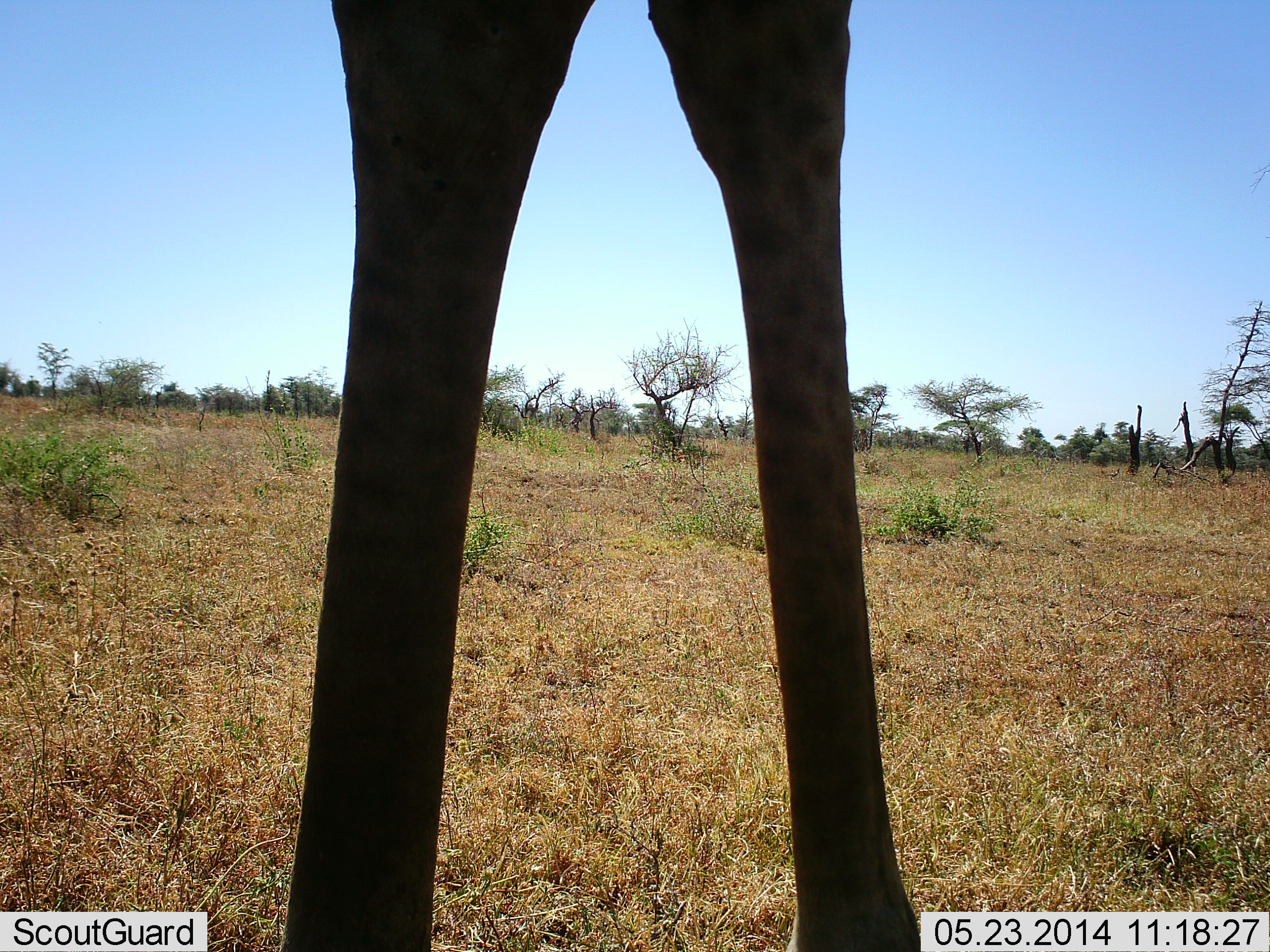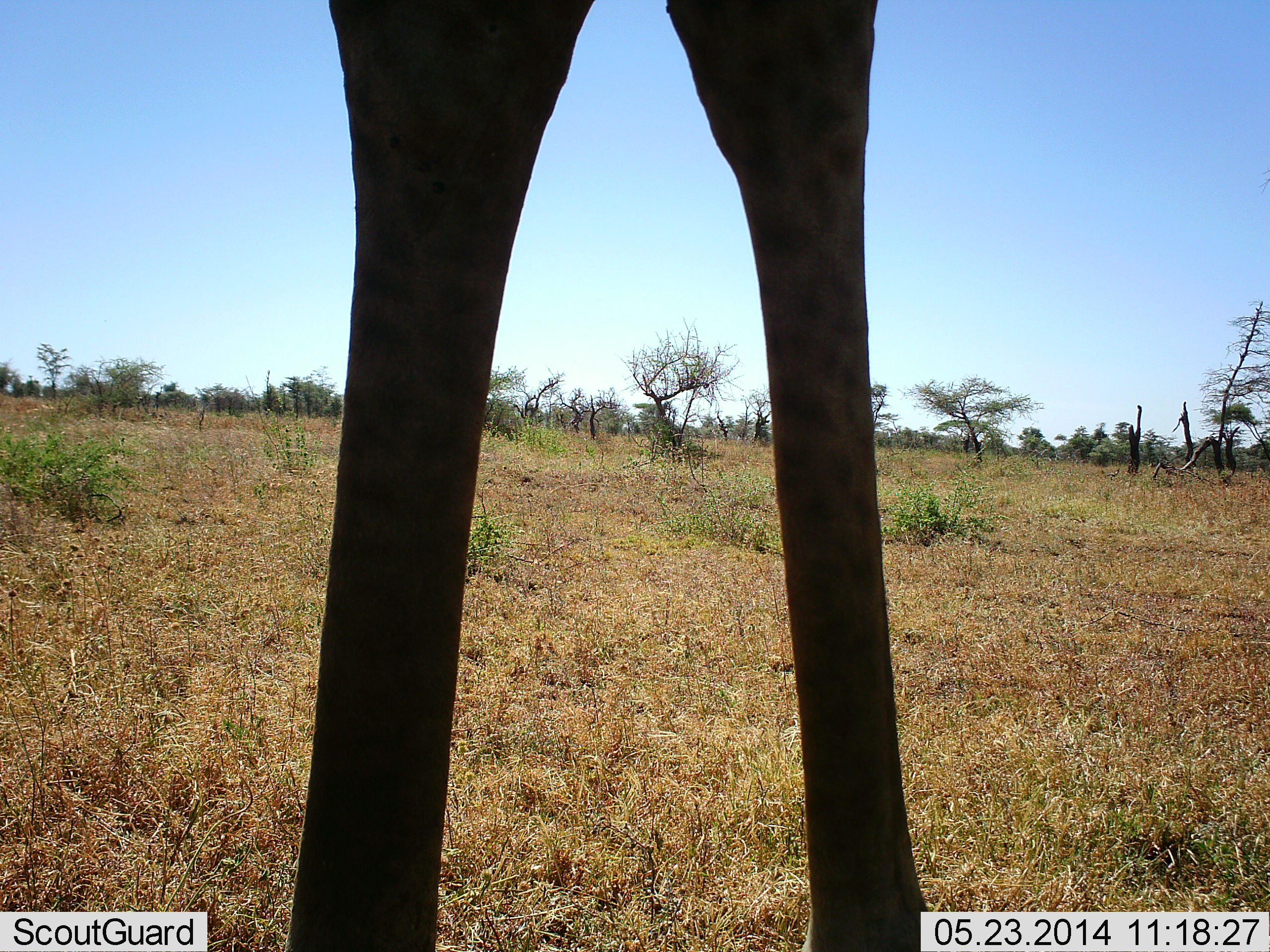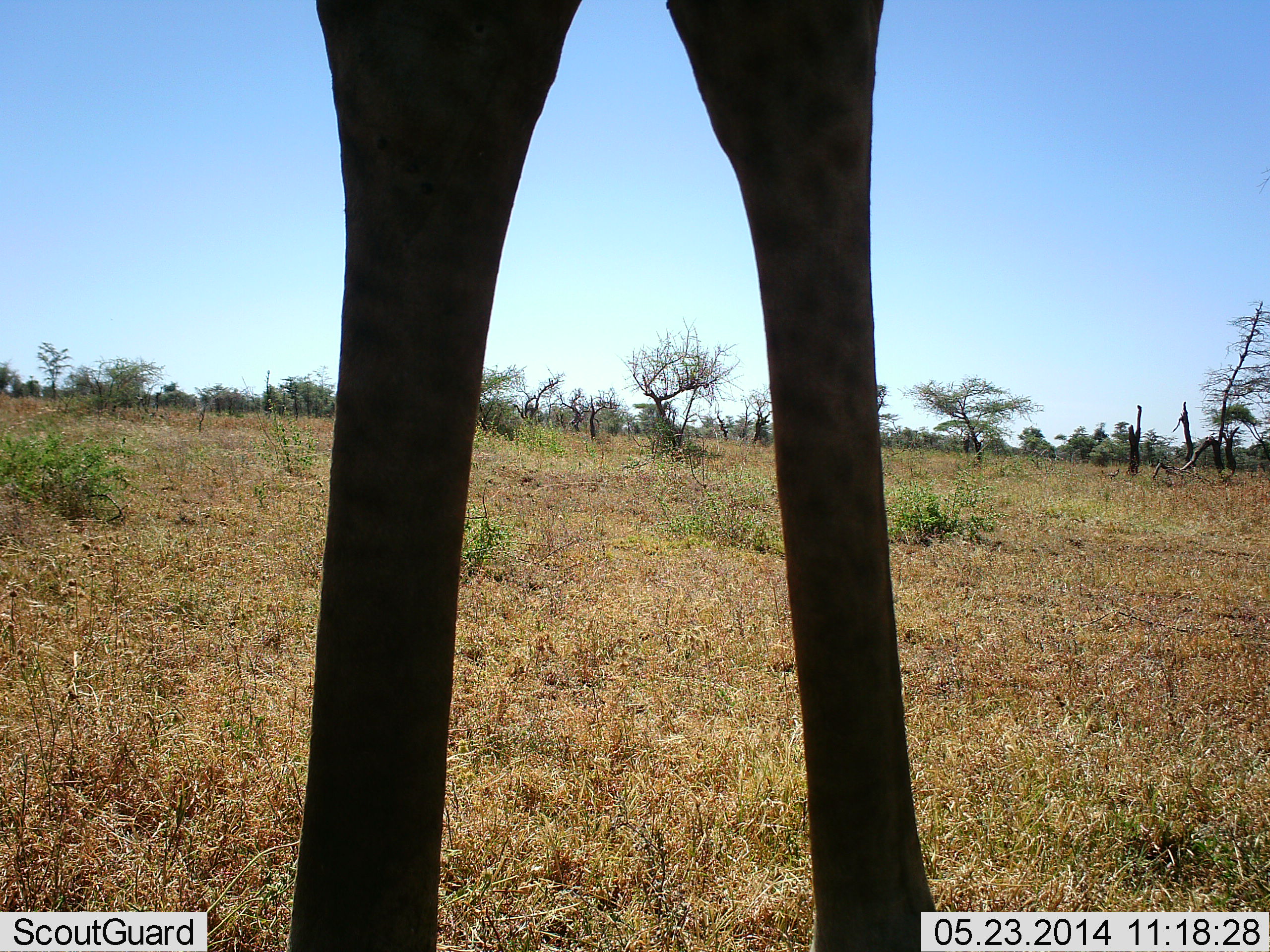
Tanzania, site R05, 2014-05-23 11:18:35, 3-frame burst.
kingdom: Animalia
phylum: Chordata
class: Mammalia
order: Artiodactyla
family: Giraffidae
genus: Giraffa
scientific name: Giraffa camelopardalis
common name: giraffe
Giraffe (Giraffa camelopardalis), count 1. Behavior (volunteer vote fractions): standing 100%, resting 0%, moving 0%, interacting 3%. Young present (vote fraction): 0%. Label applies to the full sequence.